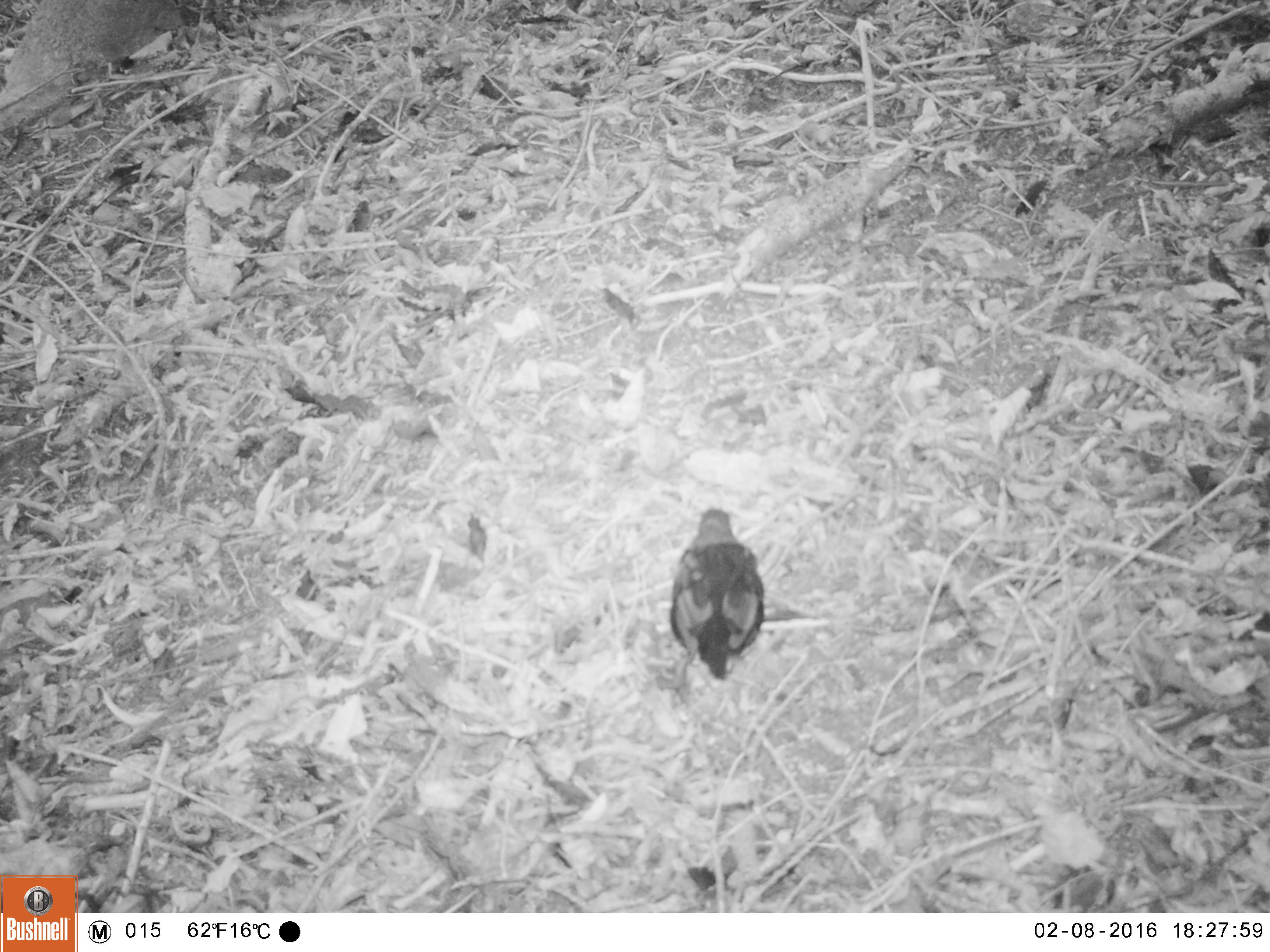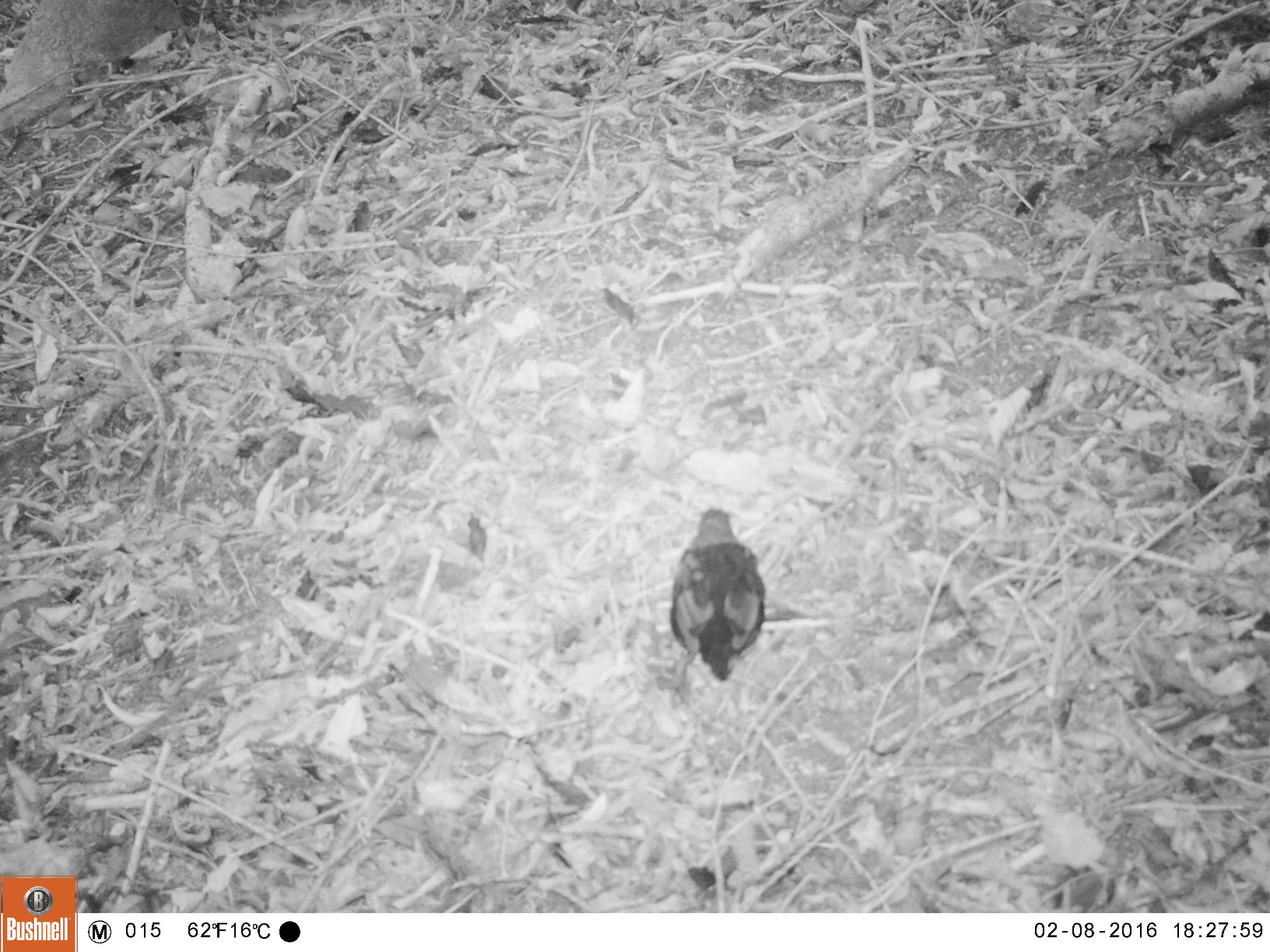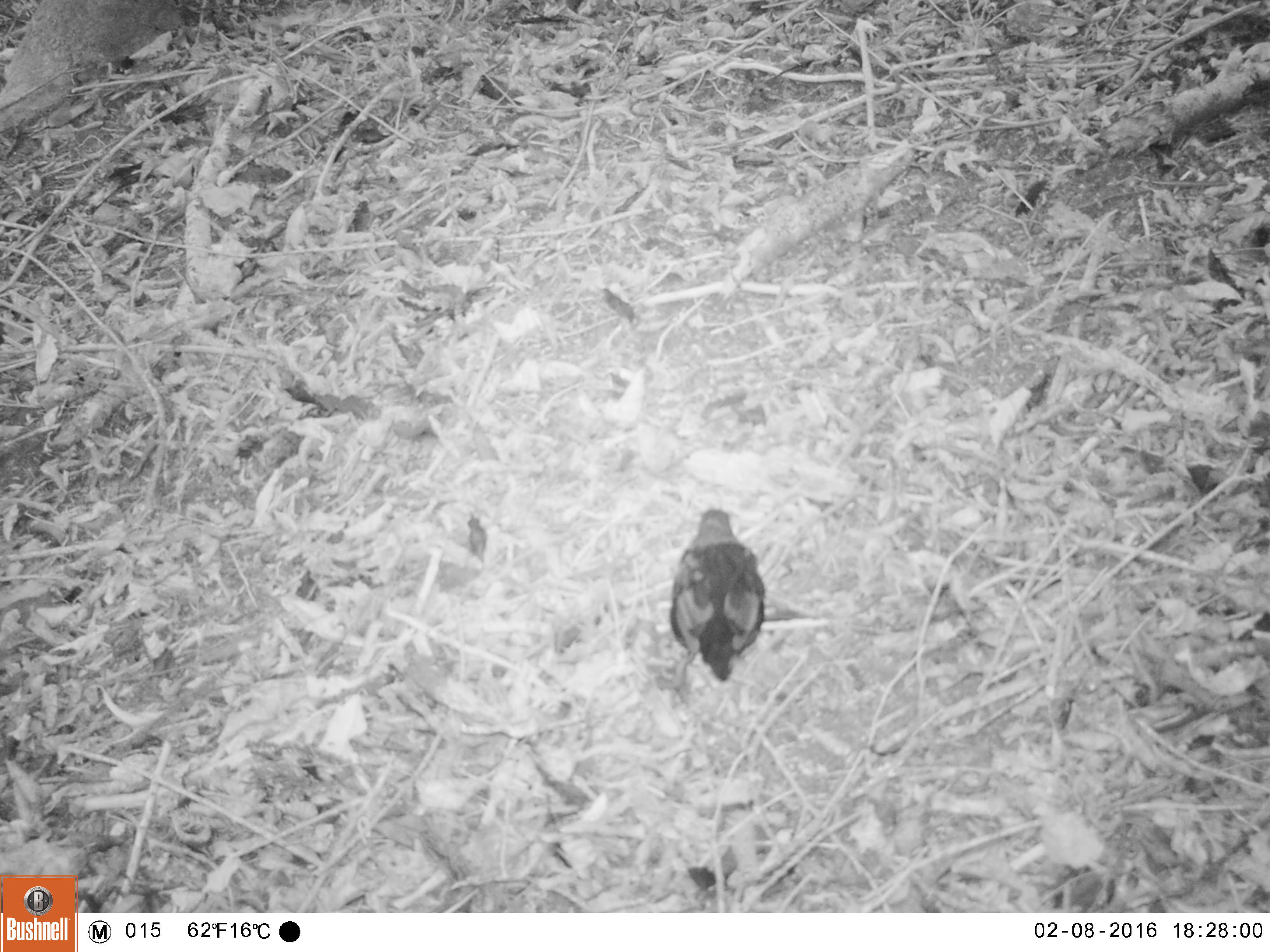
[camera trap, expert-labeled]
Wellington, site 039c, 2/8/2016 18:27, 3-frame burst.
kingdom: Animalia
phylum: Chordata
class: Aves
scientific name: Aves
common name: bird